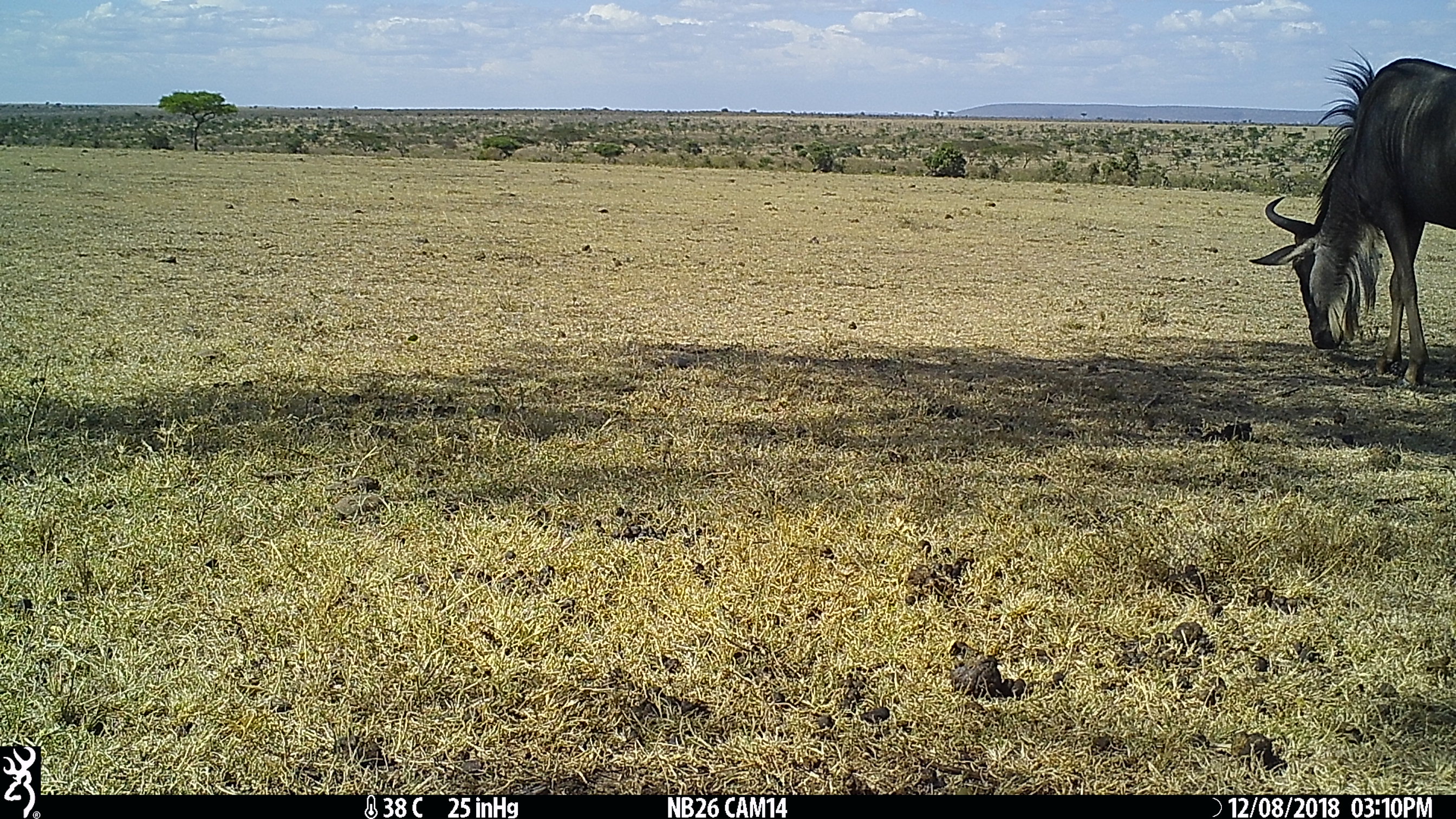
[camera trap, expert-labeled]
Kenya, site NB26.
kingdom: Animalia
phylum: Chordata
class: Mammalia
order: Artiodactyla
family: Bovidae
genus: Connochaetes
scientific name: Connochaetes taurinus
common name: blue wildebeest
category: wildebeest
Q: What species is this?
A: Wildebeest (blue wildebeest) (Connochaetes taurinus).